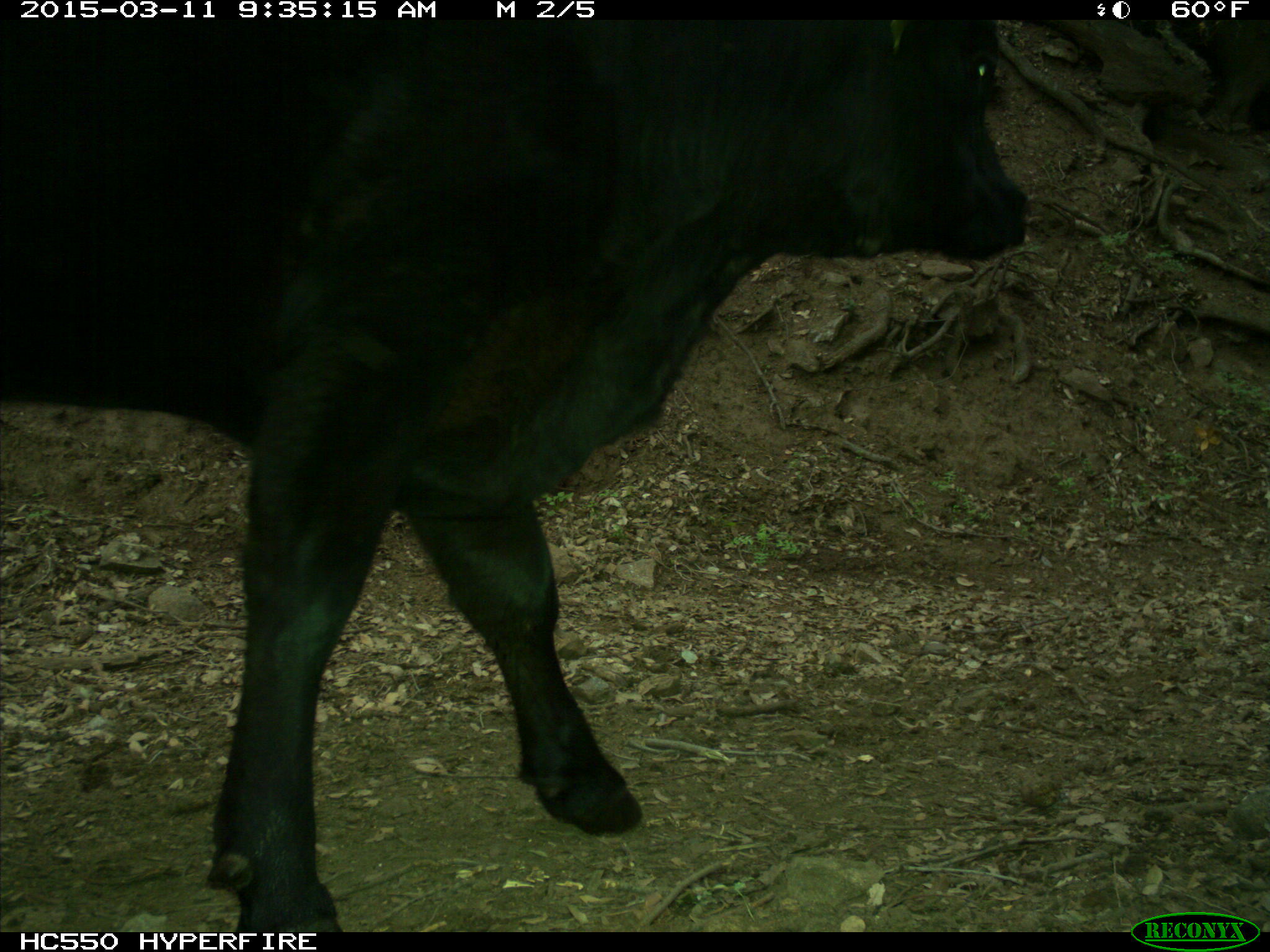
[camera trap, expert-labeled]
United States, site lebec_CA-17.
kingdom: Animalia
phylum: Chordata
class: Mammalia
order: Artiodactyla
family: Bovidae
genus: Bos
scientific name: Bos taurus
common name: domestic cow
Bos taurus (domestic cow).